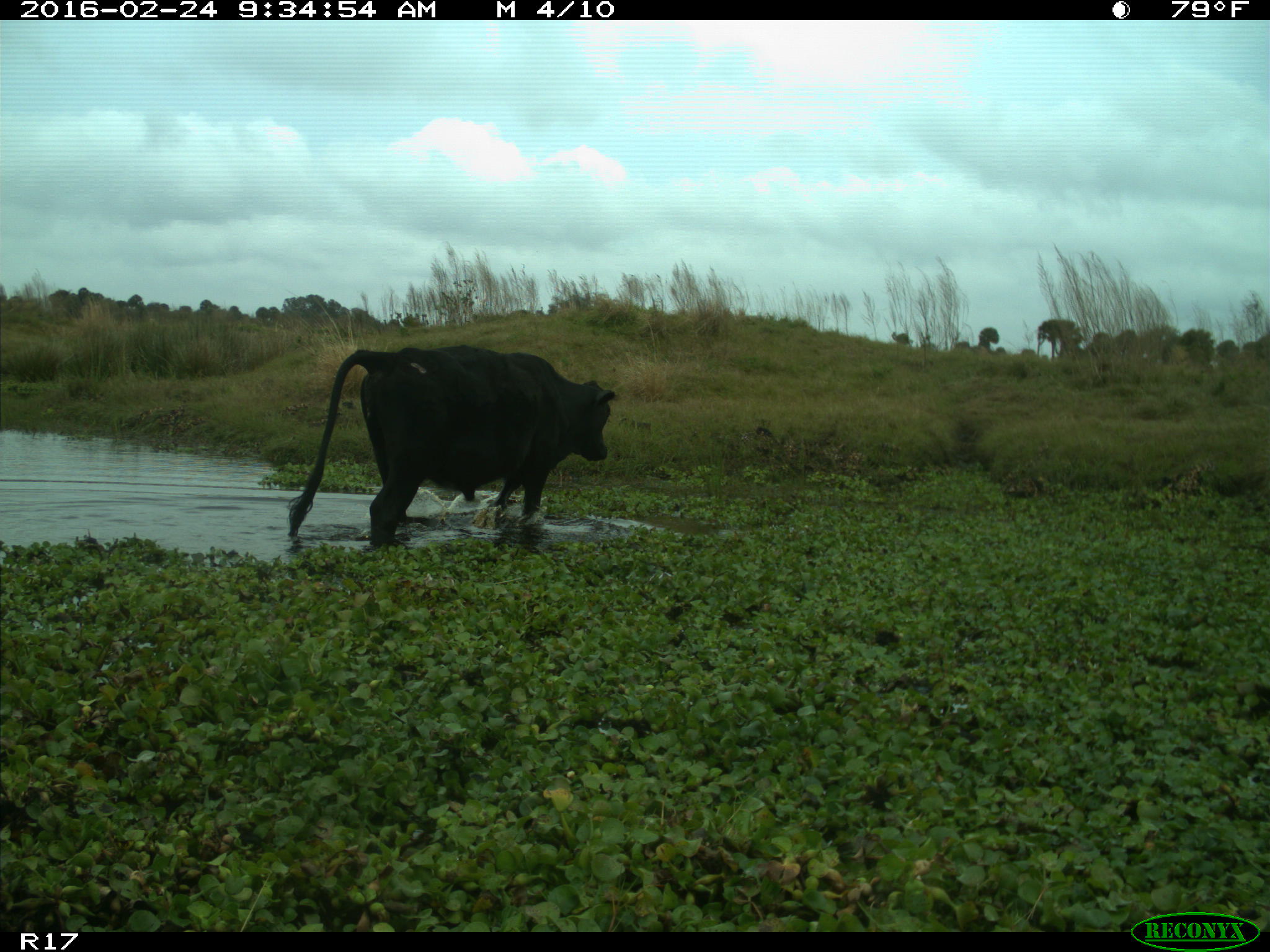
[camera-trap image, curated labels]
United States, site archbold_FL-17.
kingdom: Animalia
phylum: Chordata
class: Mammalia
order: Artiodactyla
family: Bovidae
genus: Bos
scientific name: Bos taurus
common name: domestic cow